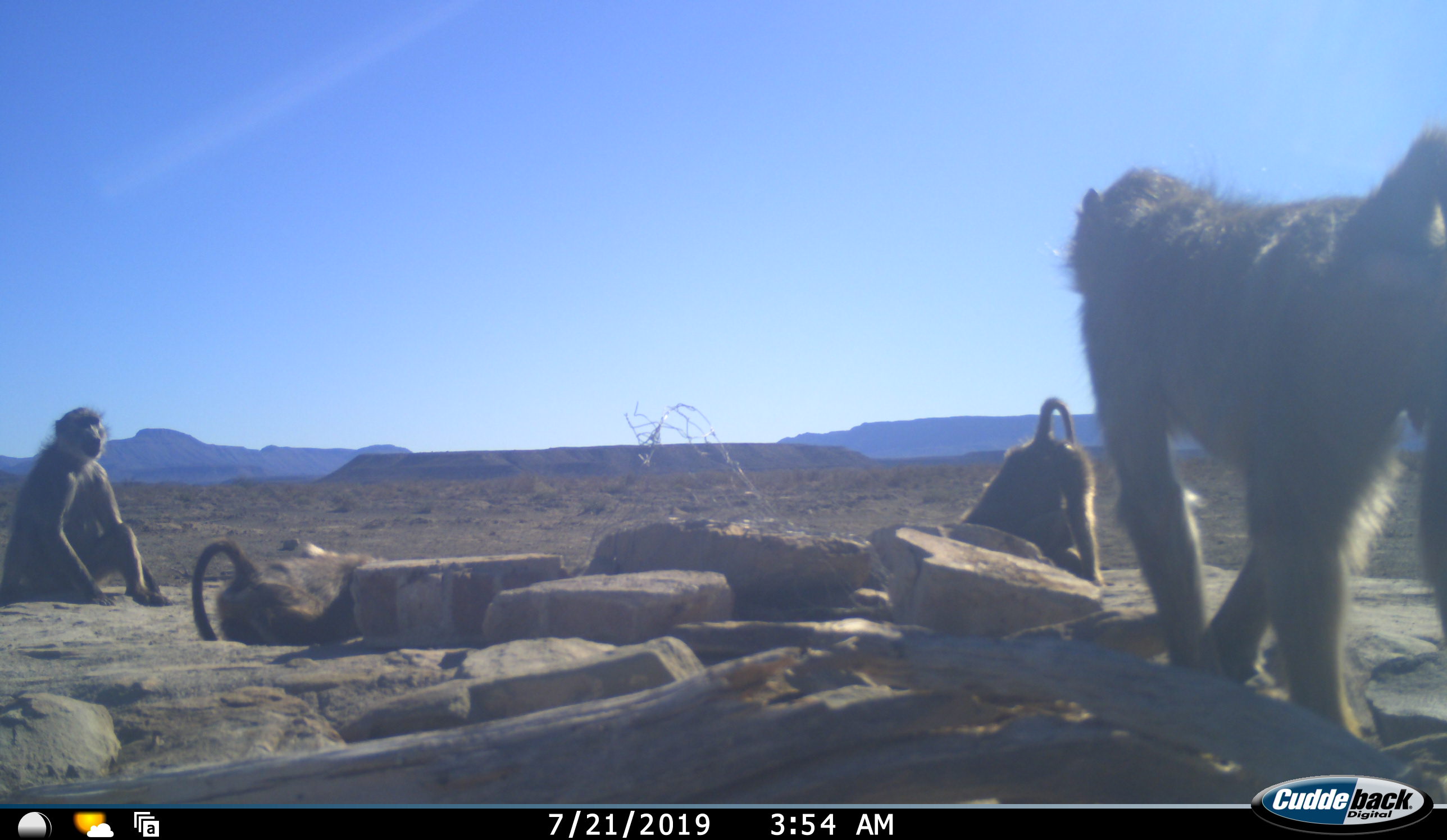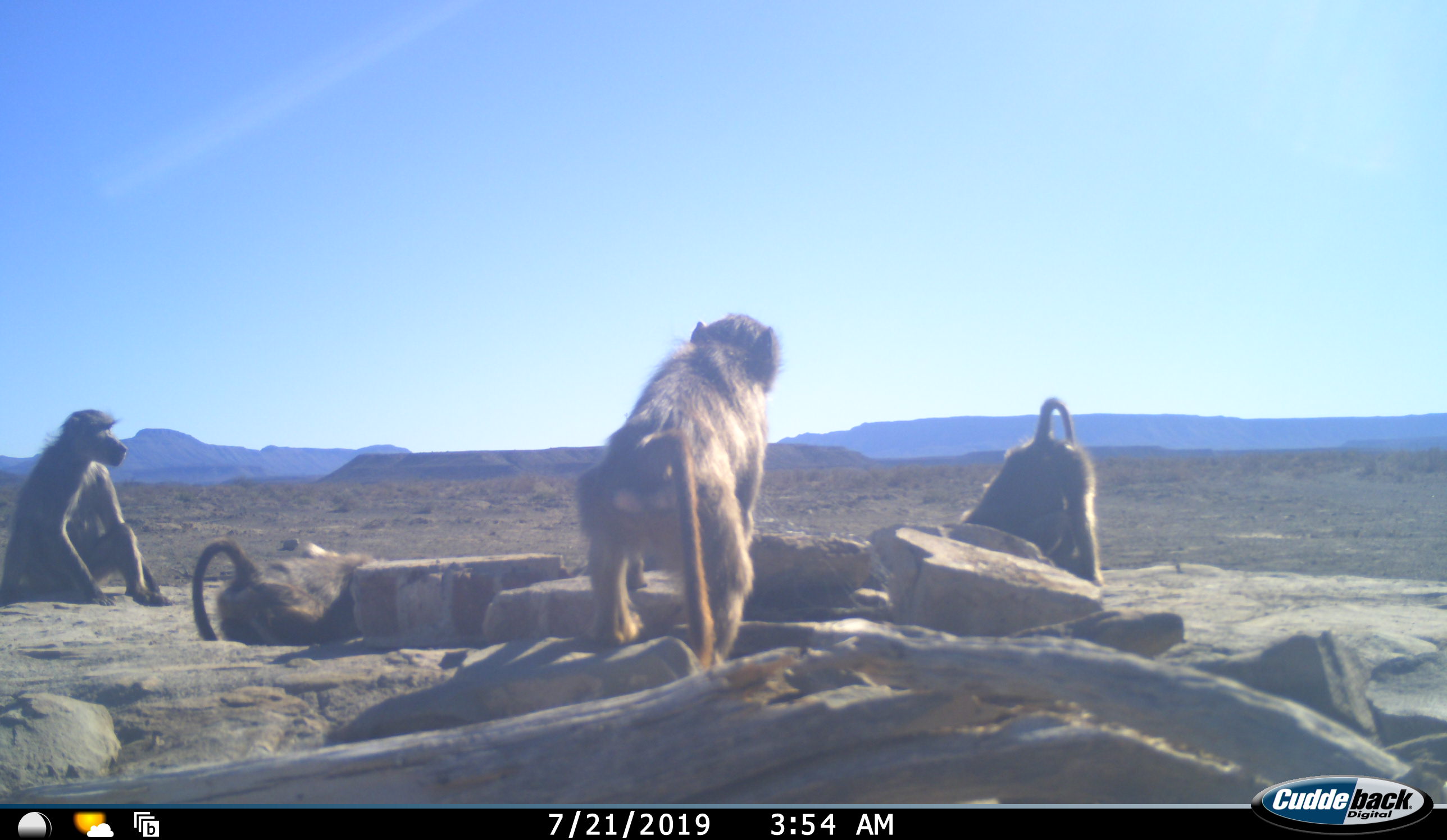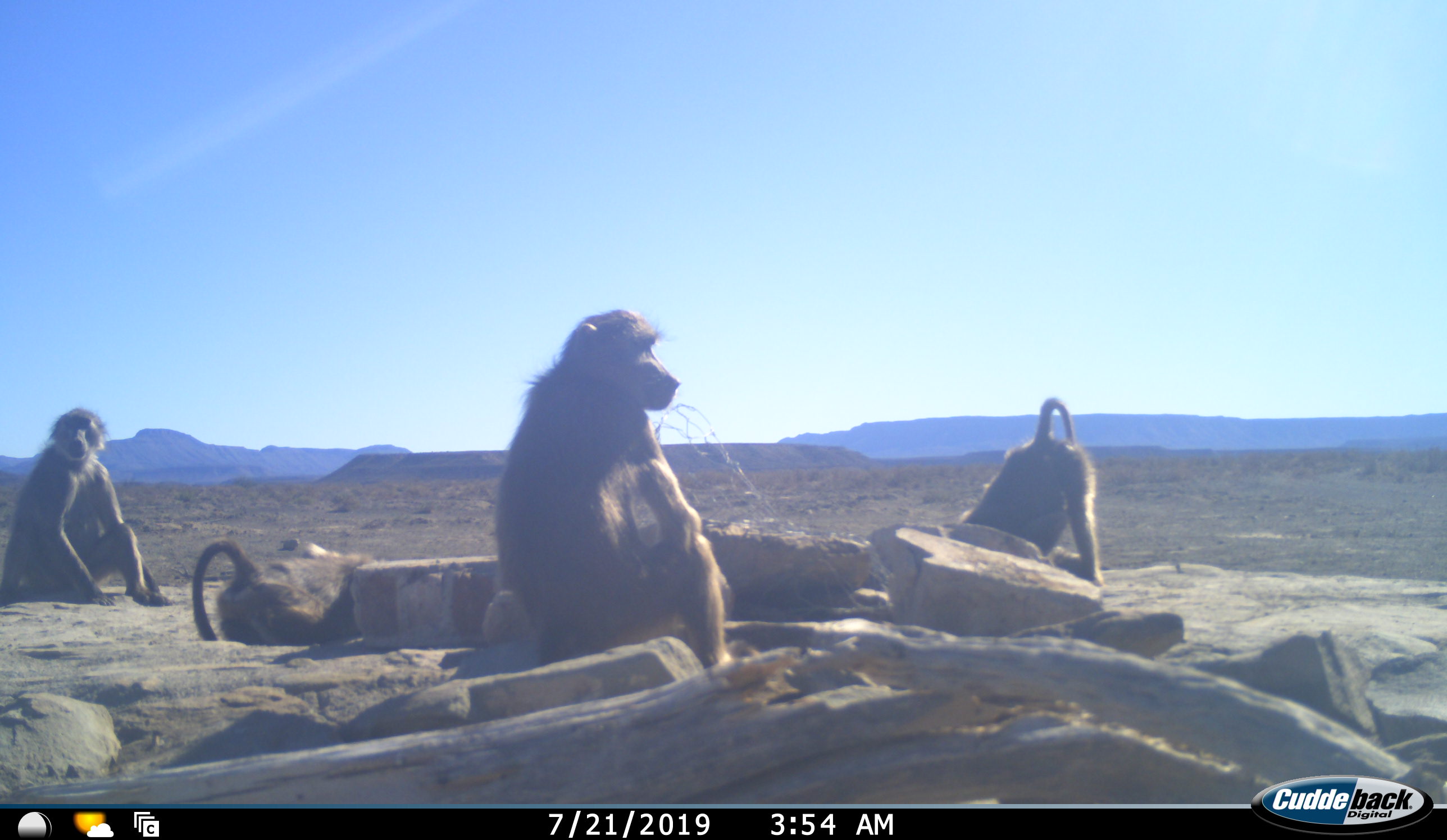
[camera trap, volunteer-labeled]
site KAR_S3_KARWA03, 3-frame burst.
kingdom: Animalia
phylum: Chordata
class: Mammalia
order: Primates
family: Cercopithecidae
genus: Papio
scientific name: Papio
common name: baboon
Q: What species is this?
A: Baboon (Papio).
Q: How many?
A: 4.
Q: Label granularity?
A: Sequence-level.